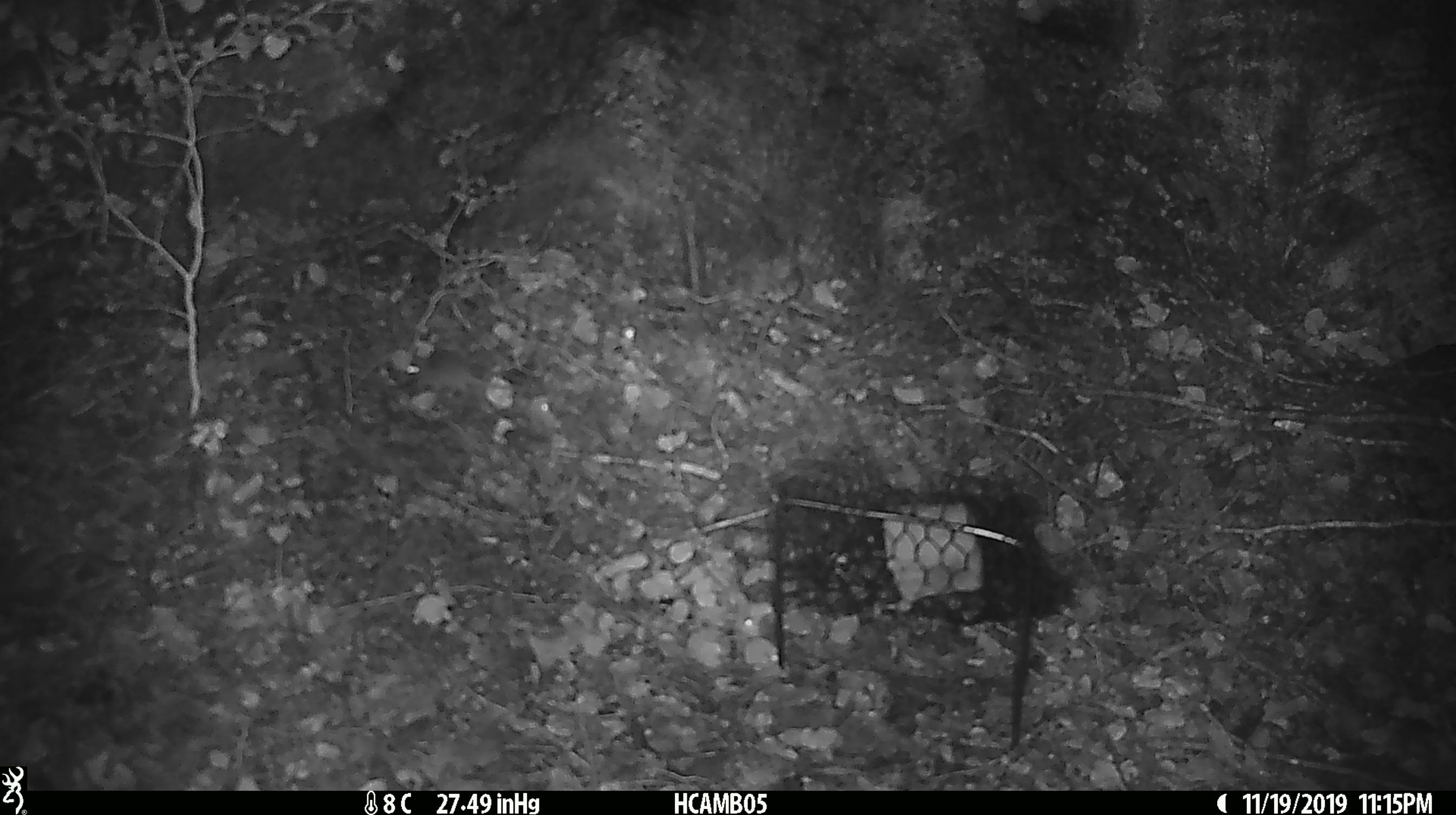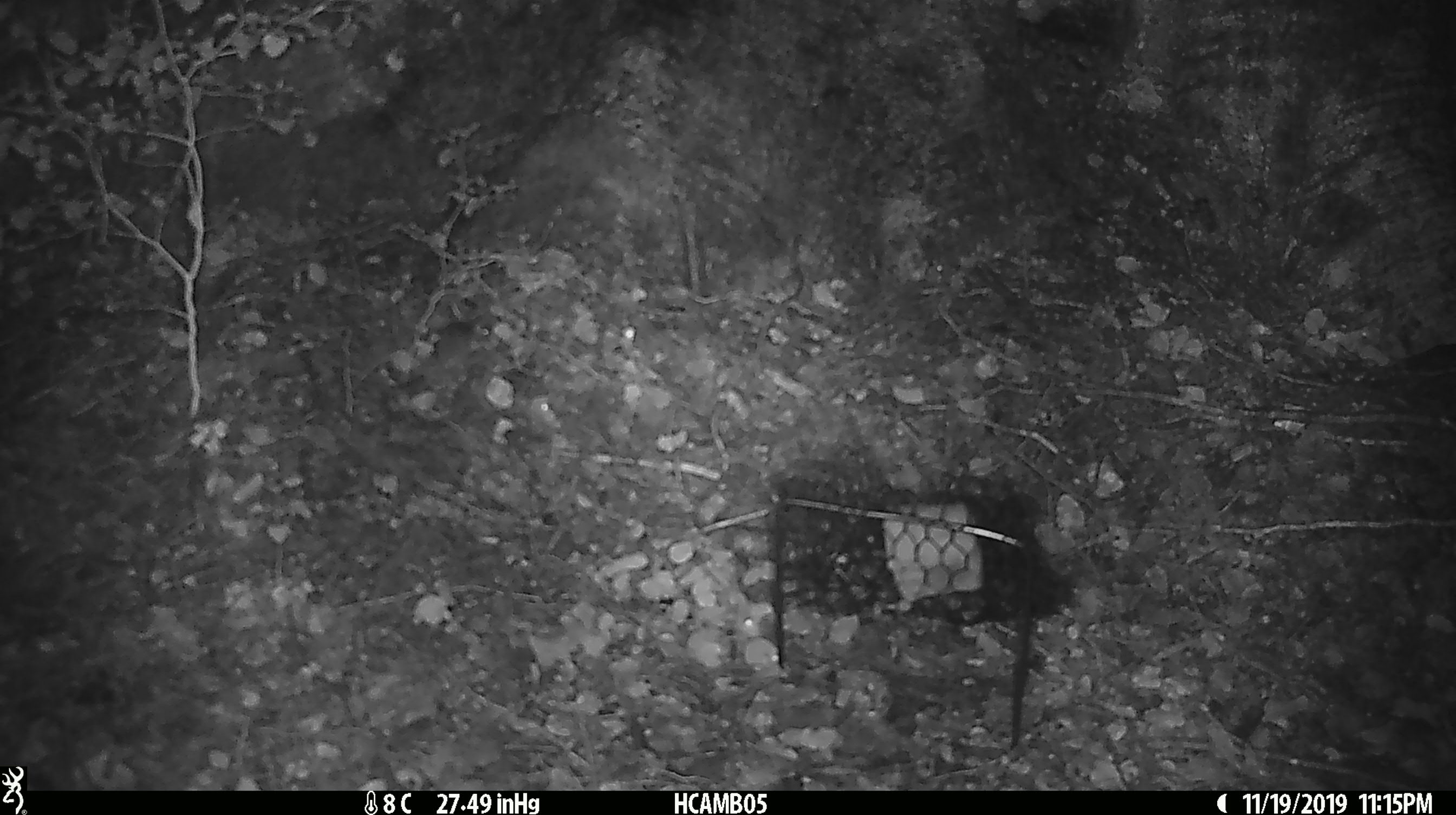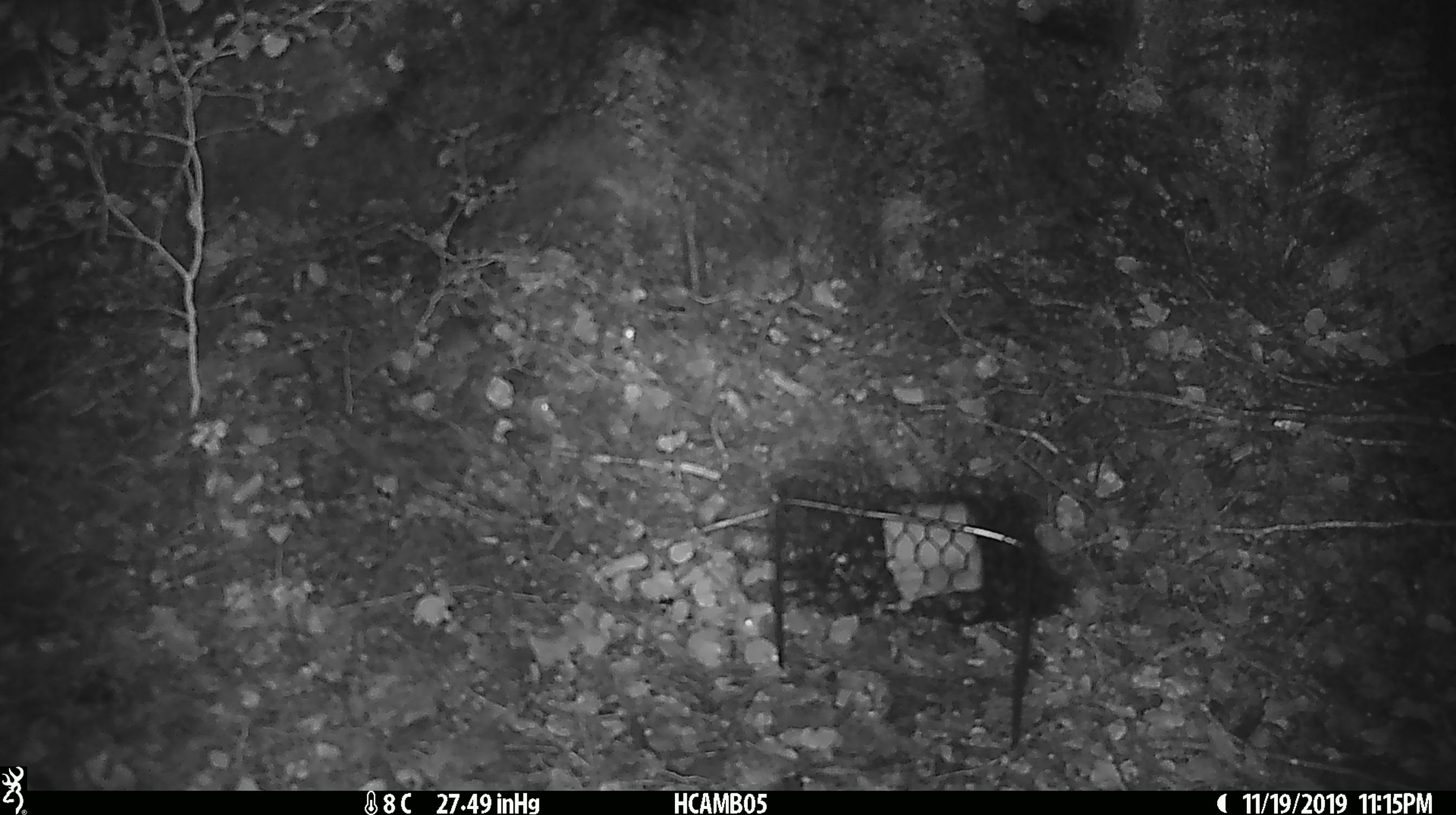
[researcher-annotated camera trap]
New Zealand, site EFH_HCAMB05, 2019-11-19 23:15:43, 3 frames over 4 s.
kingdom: Animalia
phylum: Chordata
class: Mammalia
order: Rodentia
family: Muridae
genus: Mus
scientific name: Mus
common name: mouse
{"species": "mouse (Mus)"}